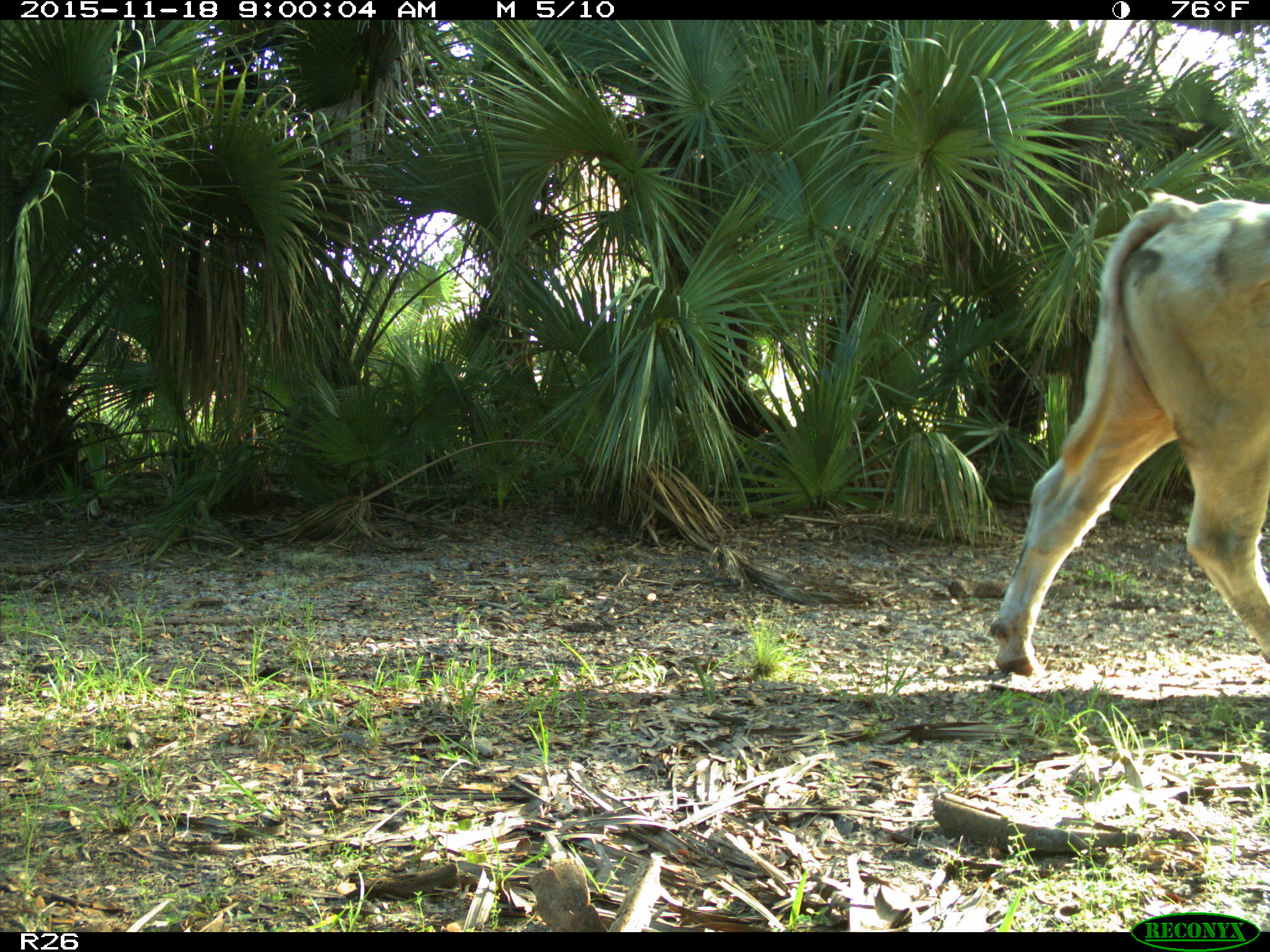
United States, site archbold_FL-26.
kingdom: Animalia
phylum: Chordata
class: Mammalia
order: Artiodactyla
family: Bovidae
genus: Bos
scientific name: Bos taurus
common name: domestic cow